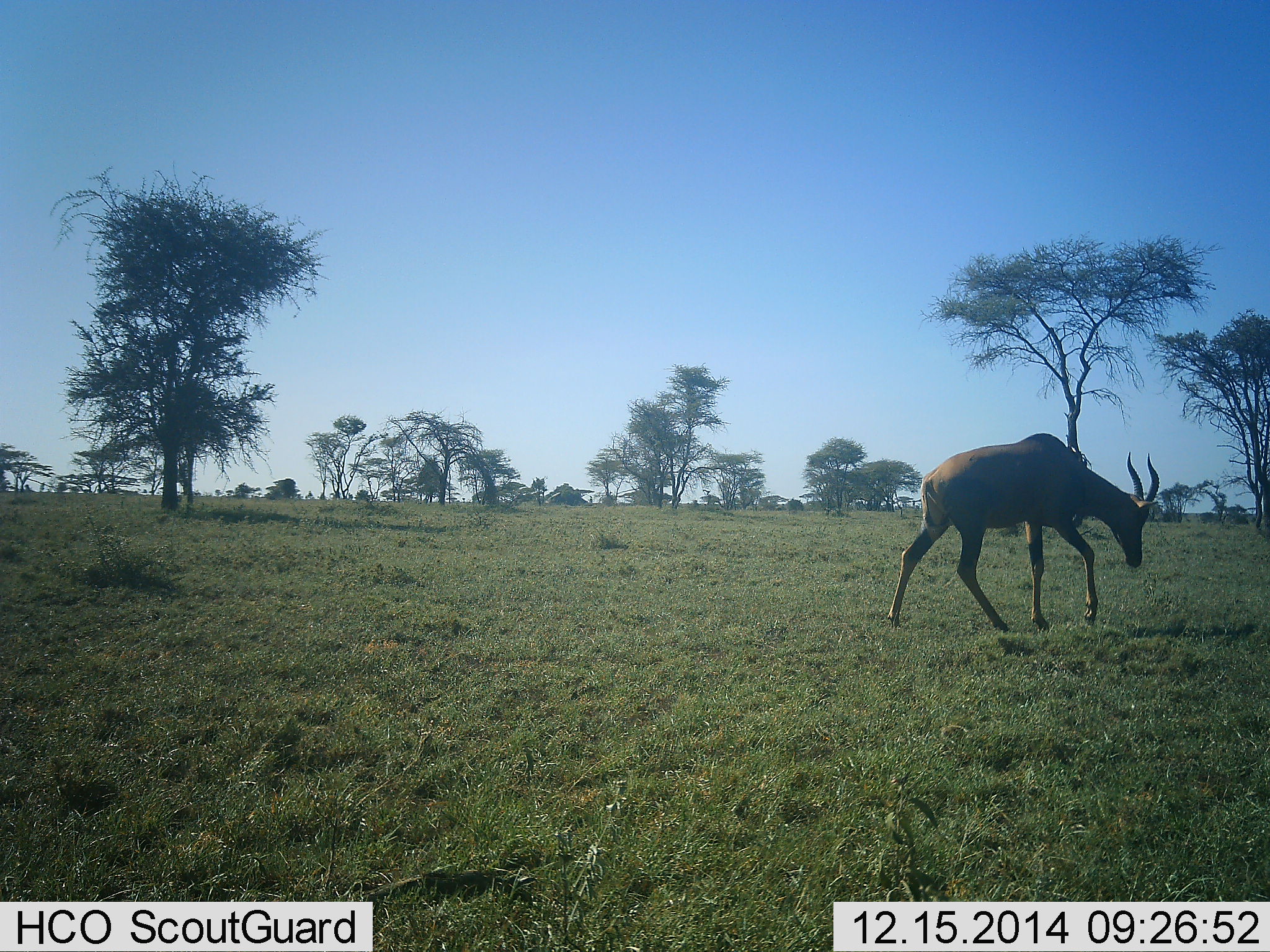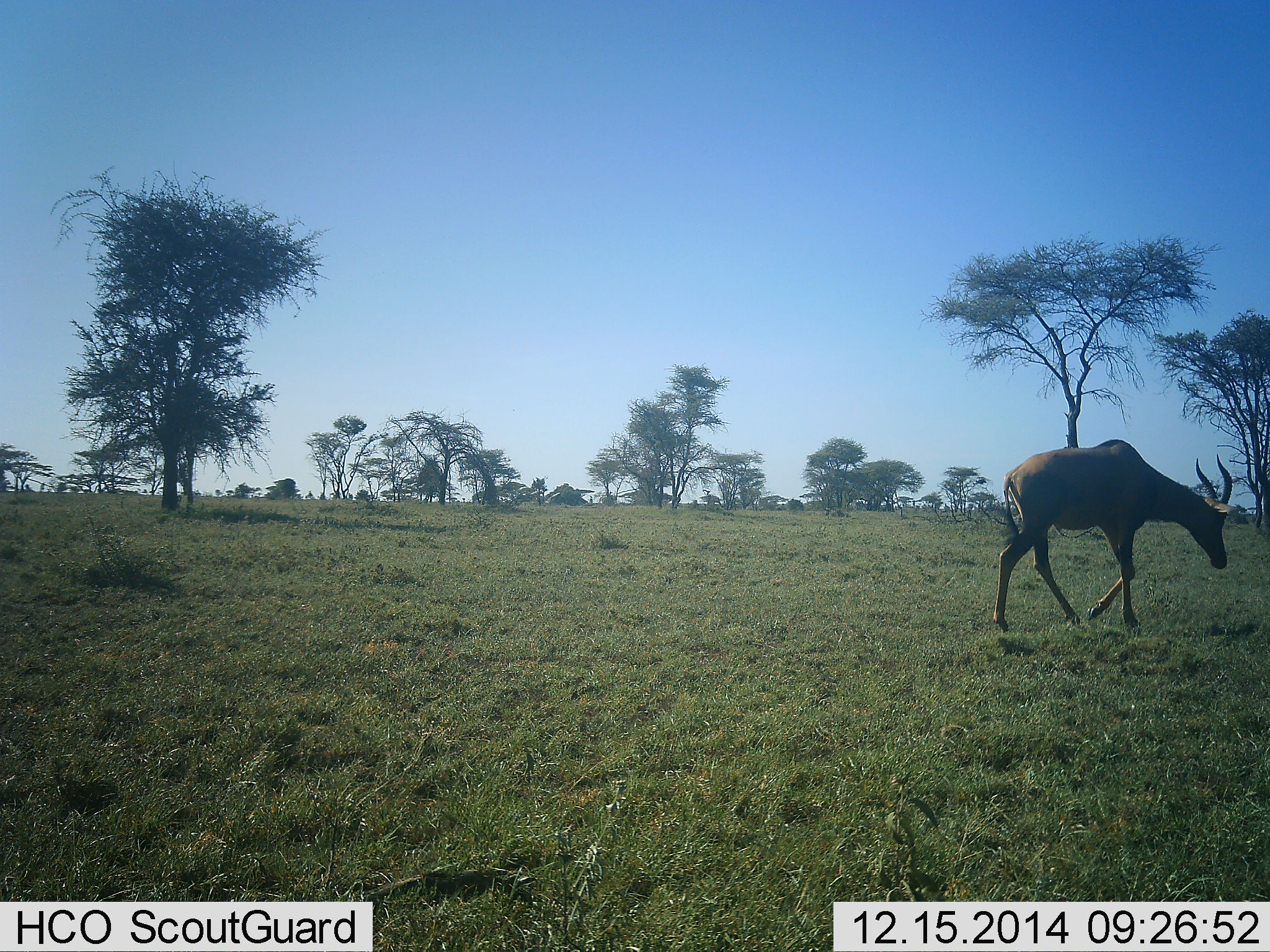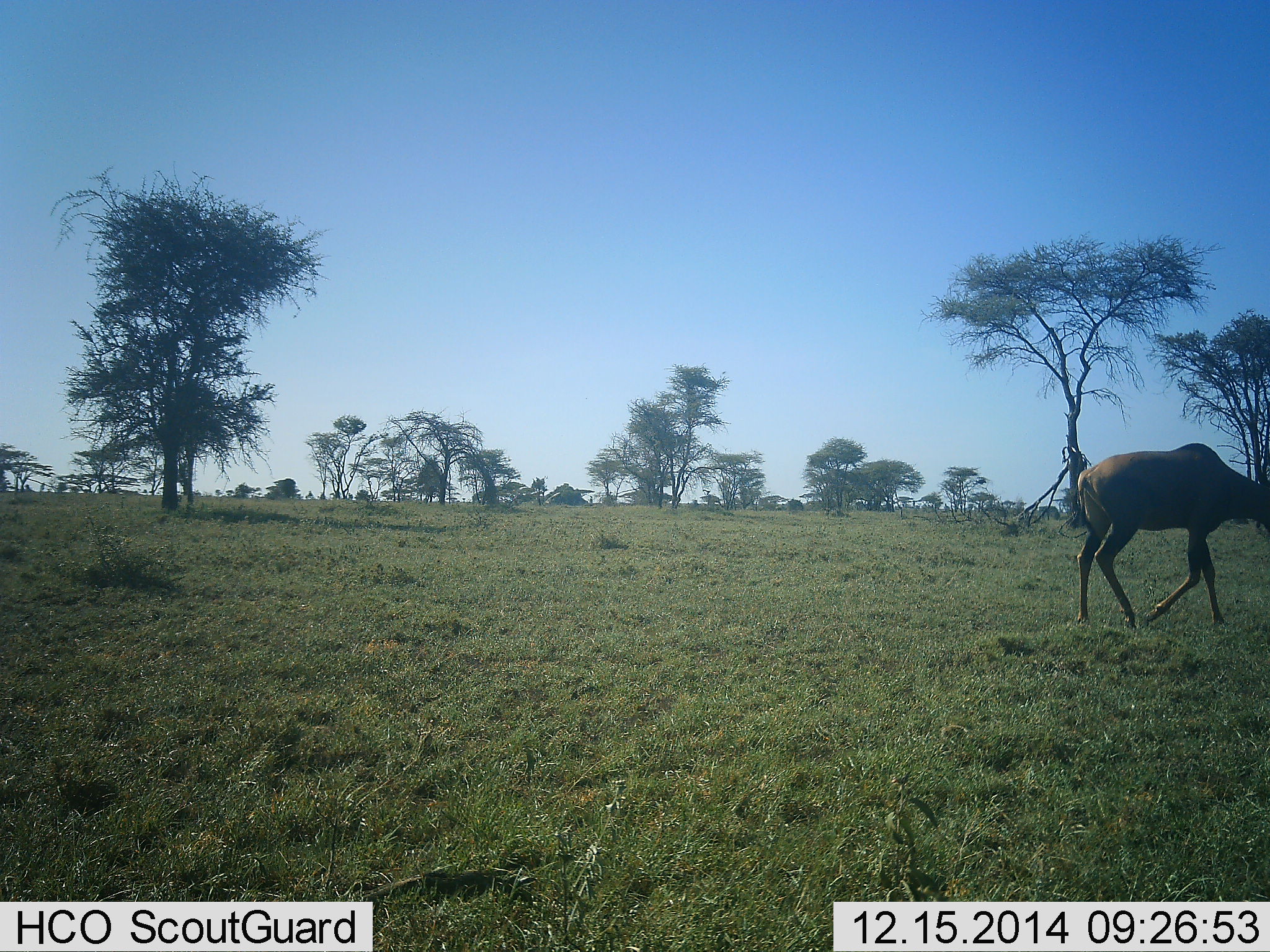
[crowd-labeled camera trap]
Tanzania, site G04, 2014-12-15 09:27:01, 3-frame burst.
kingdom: Animalia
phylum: Chordata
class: Mammalia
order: Artiodactyla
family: Bovidae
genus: Damaliscus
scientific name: Damaliscus lunatus jimela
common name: topi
Topi (Damaliscus lunatus jimela), count 1. Behavior (volunteer vote fractions): standing 10%, resting 0%, moving 90%, interacting 0%. Young present (vote fraction): 0%. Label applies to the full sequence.